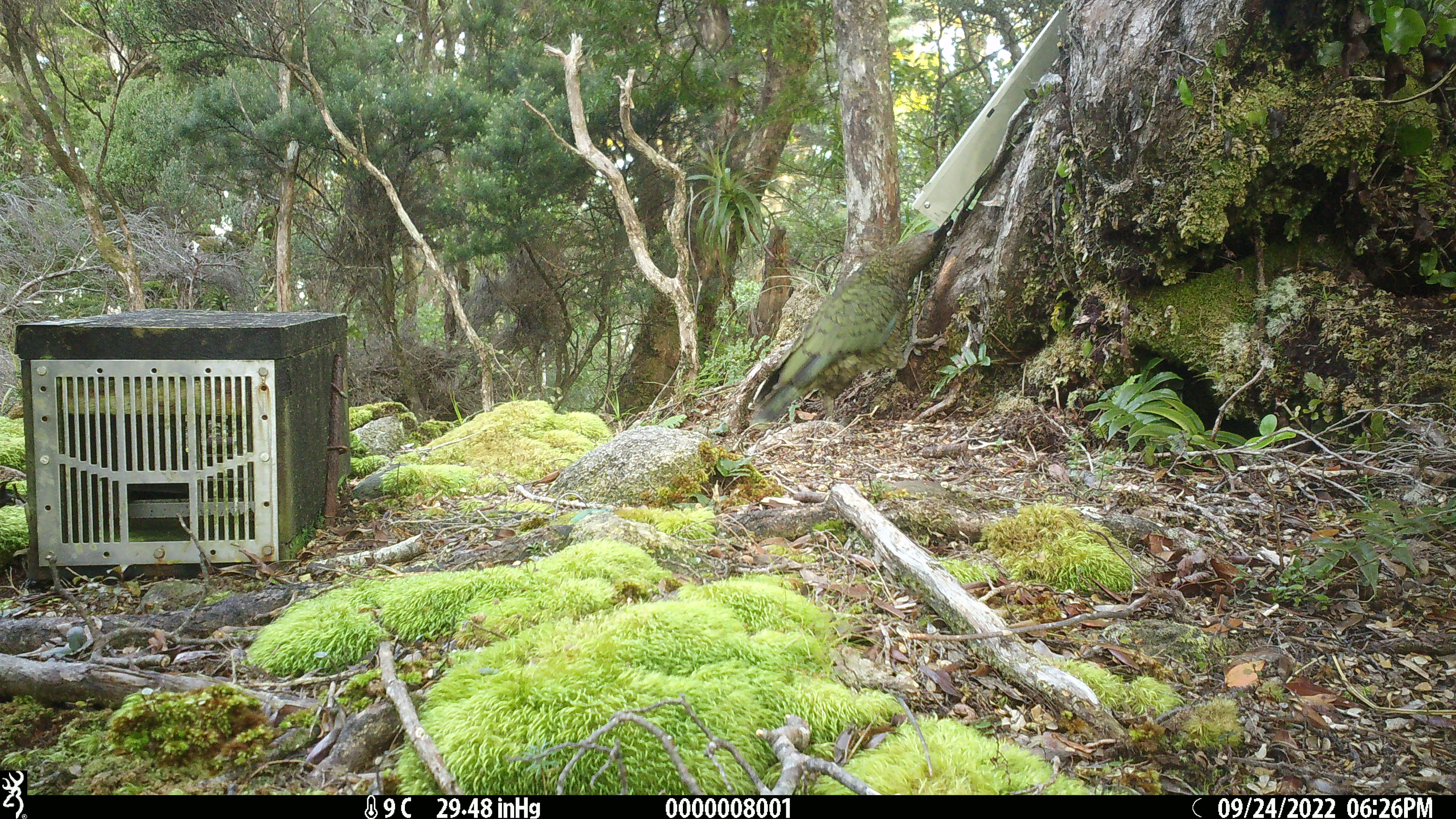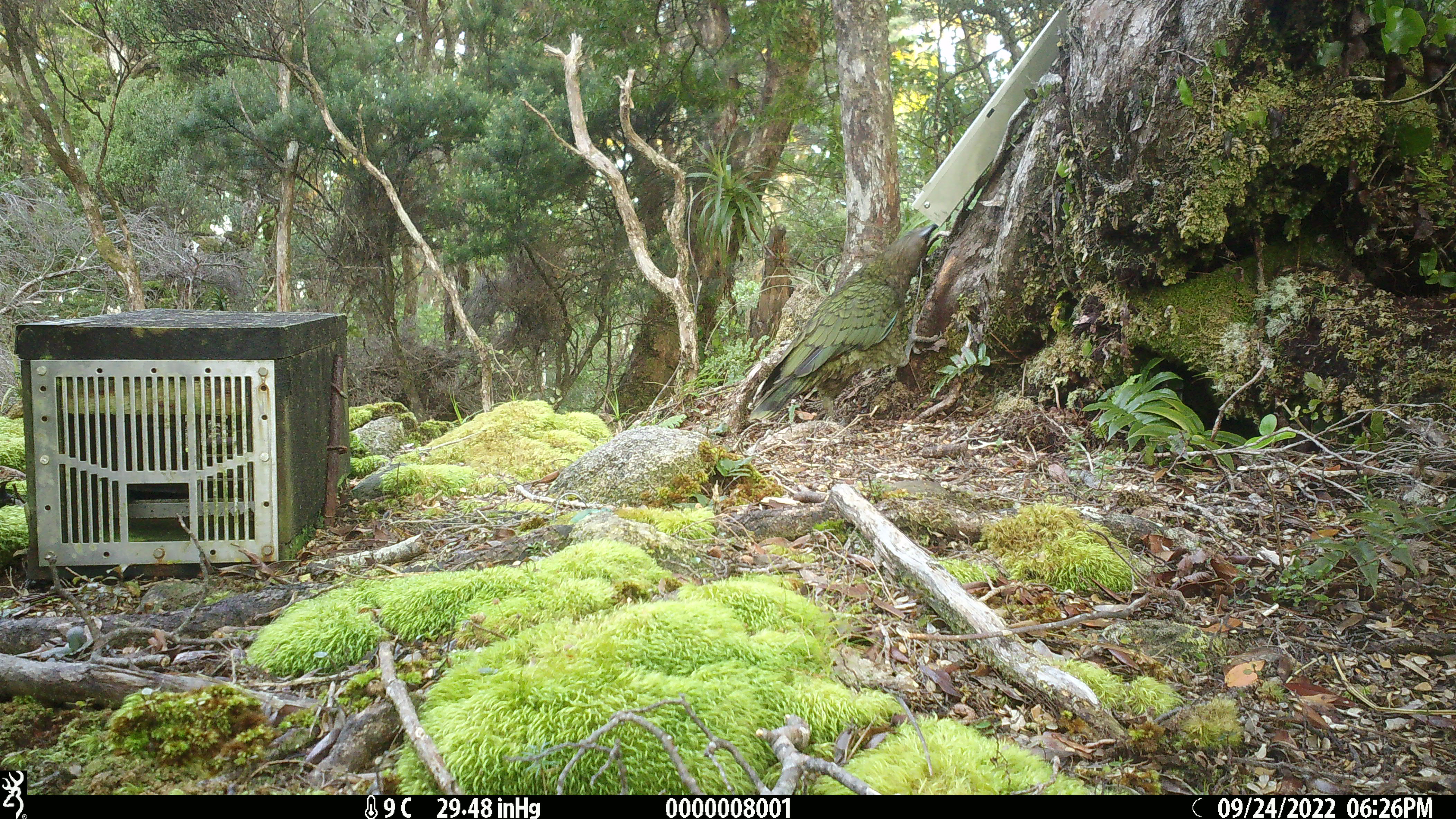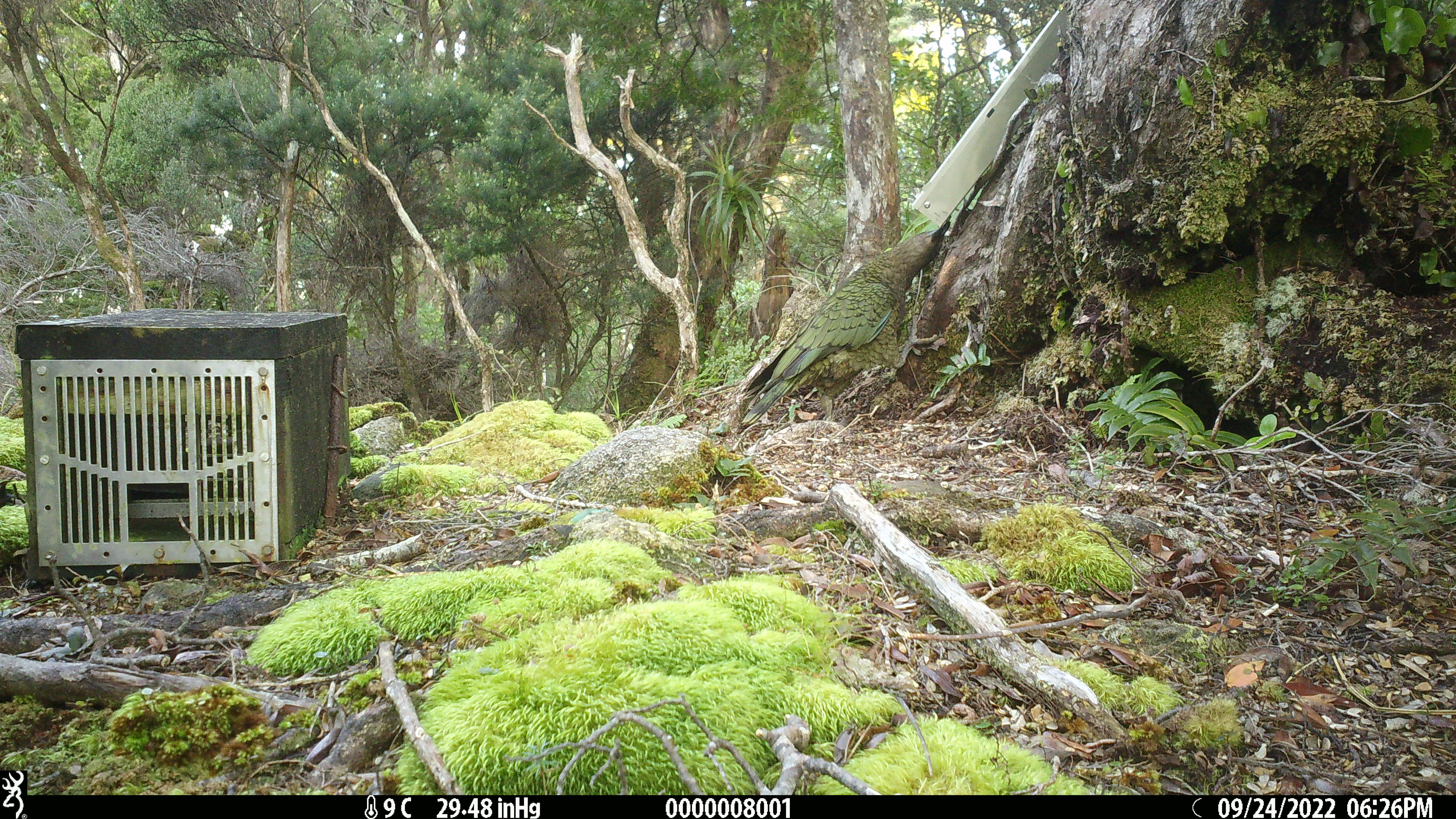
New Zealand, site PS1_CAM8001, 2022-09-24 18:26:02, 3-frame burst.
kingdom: Animalia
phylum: Chordata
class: Aves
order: Psittaciformes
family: Strigopidae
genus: Nestor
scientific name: Nestor notabilis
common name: kea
Kea (Nestor notabilis).